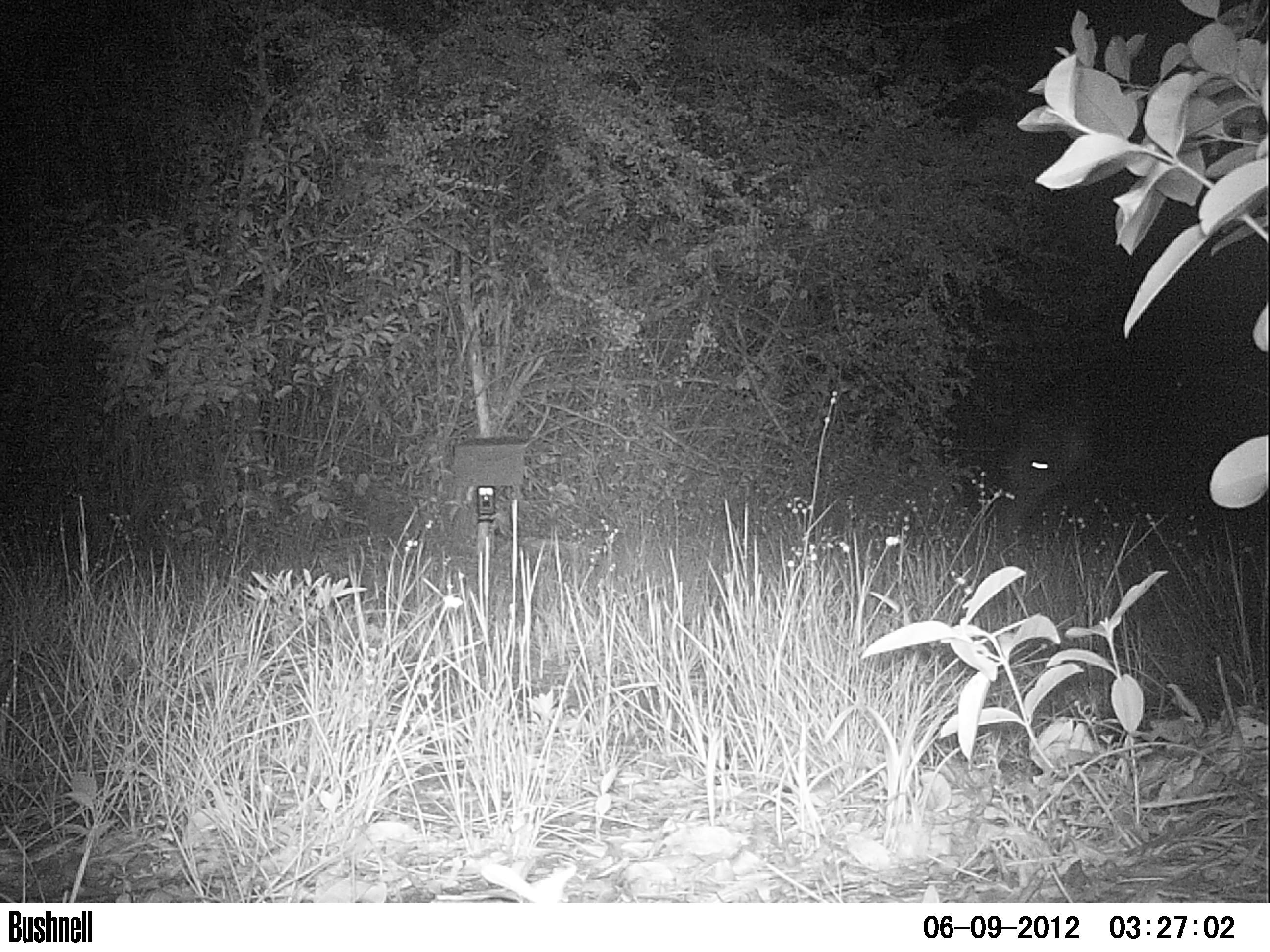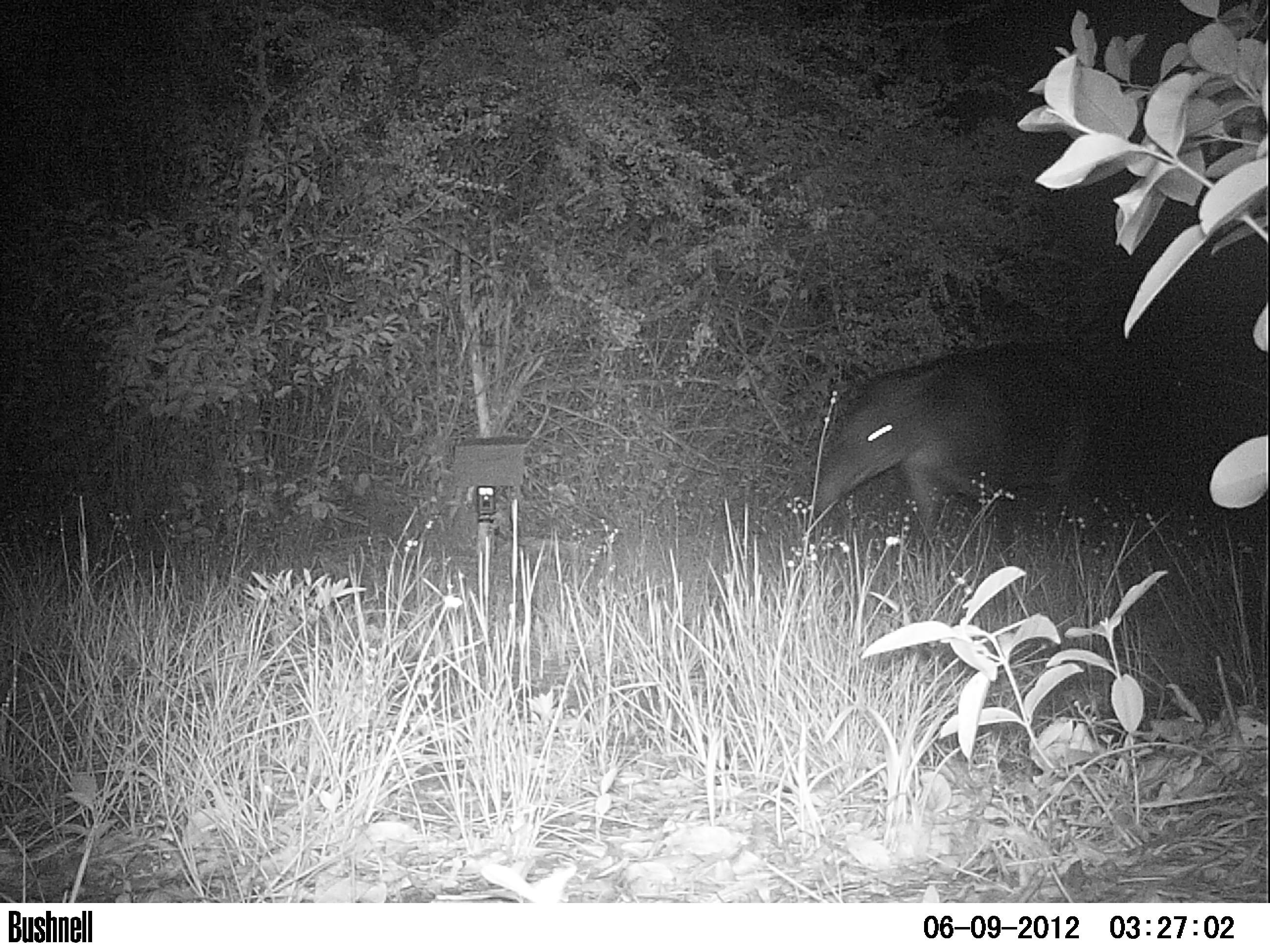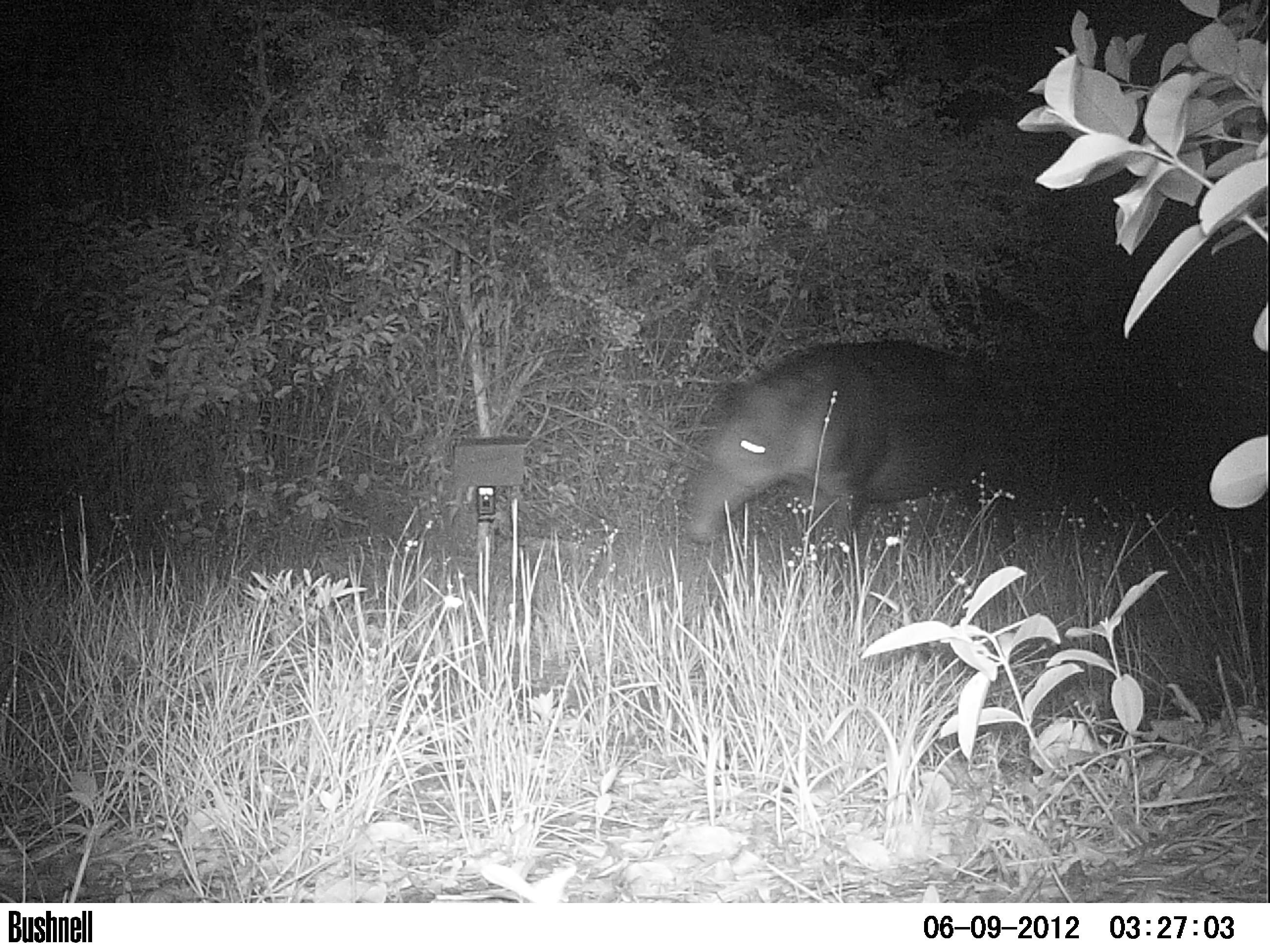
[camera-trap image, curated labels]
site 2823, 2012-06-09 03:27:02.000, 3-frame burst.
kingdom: Animalia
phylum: Chordata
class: Mammalia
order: Perissodactyla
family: Tapiridae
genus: Tapirus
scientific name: Tapirus bairdii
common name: baird's tapir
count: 1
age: adult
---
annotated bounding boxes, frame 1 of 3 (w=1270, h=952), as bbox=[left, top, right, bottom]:
tapirus bairdii: bbox=[989, 331, 1270, 551]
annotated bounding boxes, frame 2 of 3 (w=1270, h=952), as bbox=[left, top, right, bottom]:
tapirus bairdii: bbox=[800, 334, 1188, 555]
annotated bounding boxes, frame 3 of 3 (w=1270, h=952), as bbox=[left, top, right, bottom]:
tapirus bairdii: bbox=[683, 337, 1022, 587]